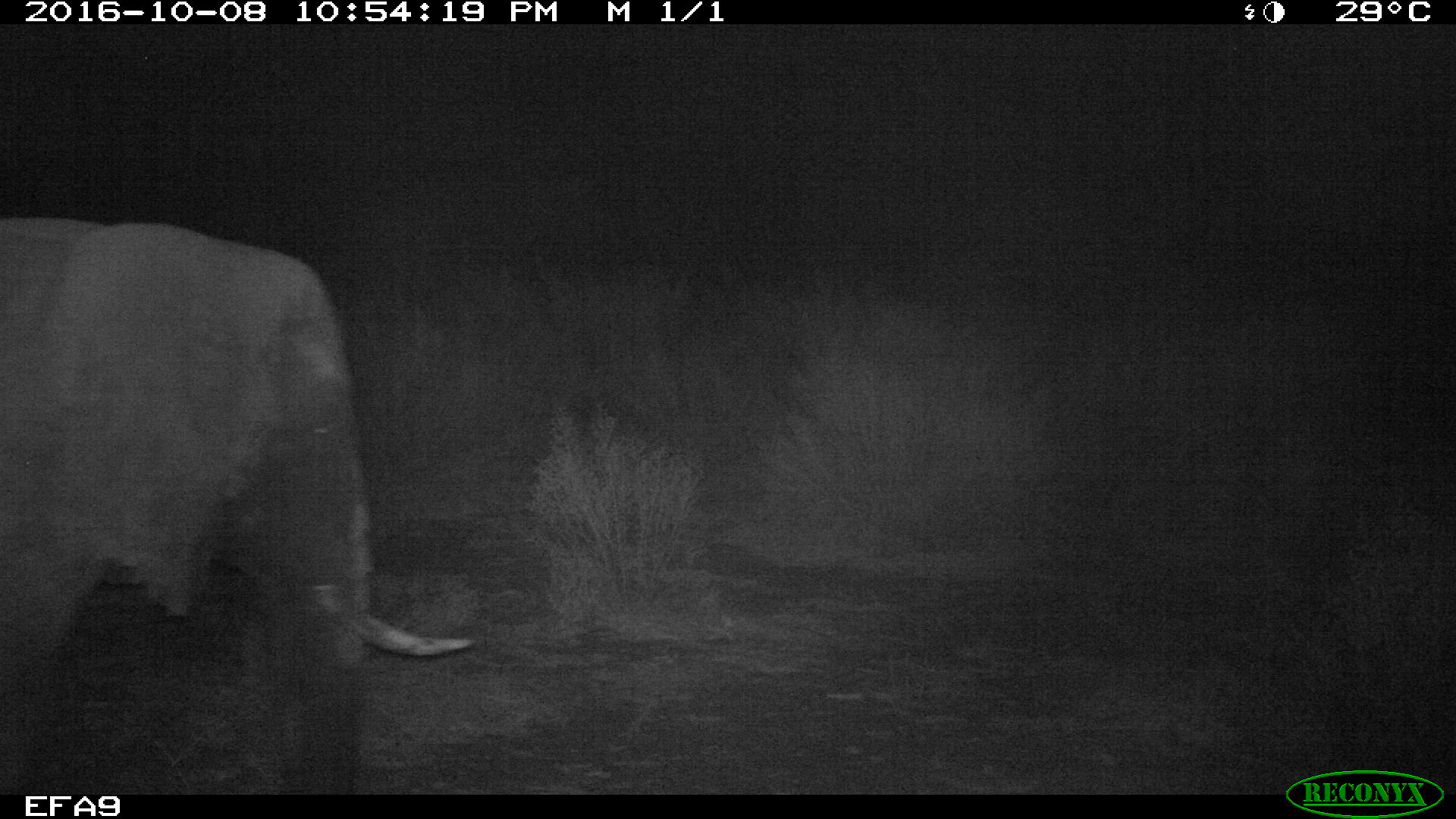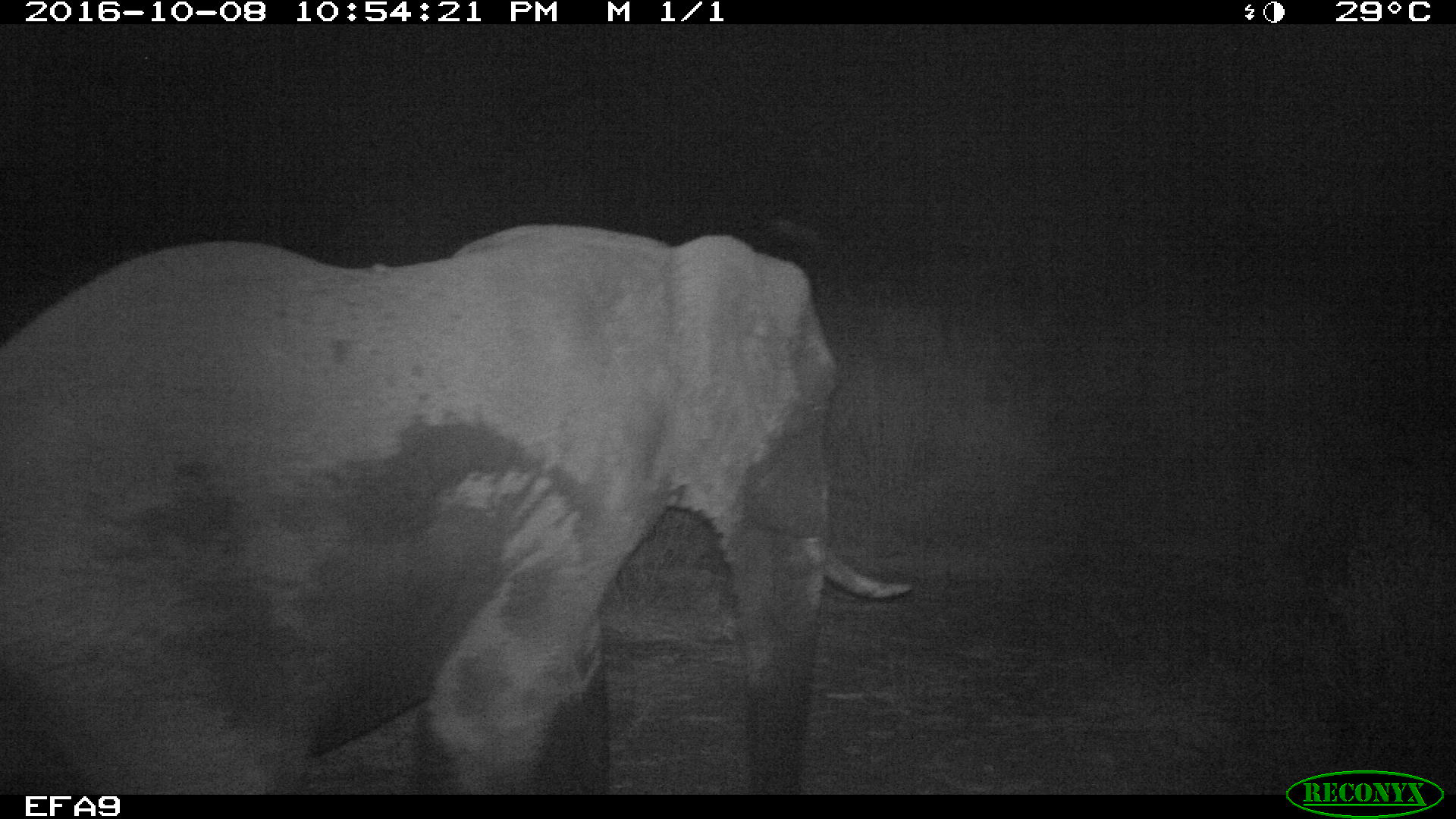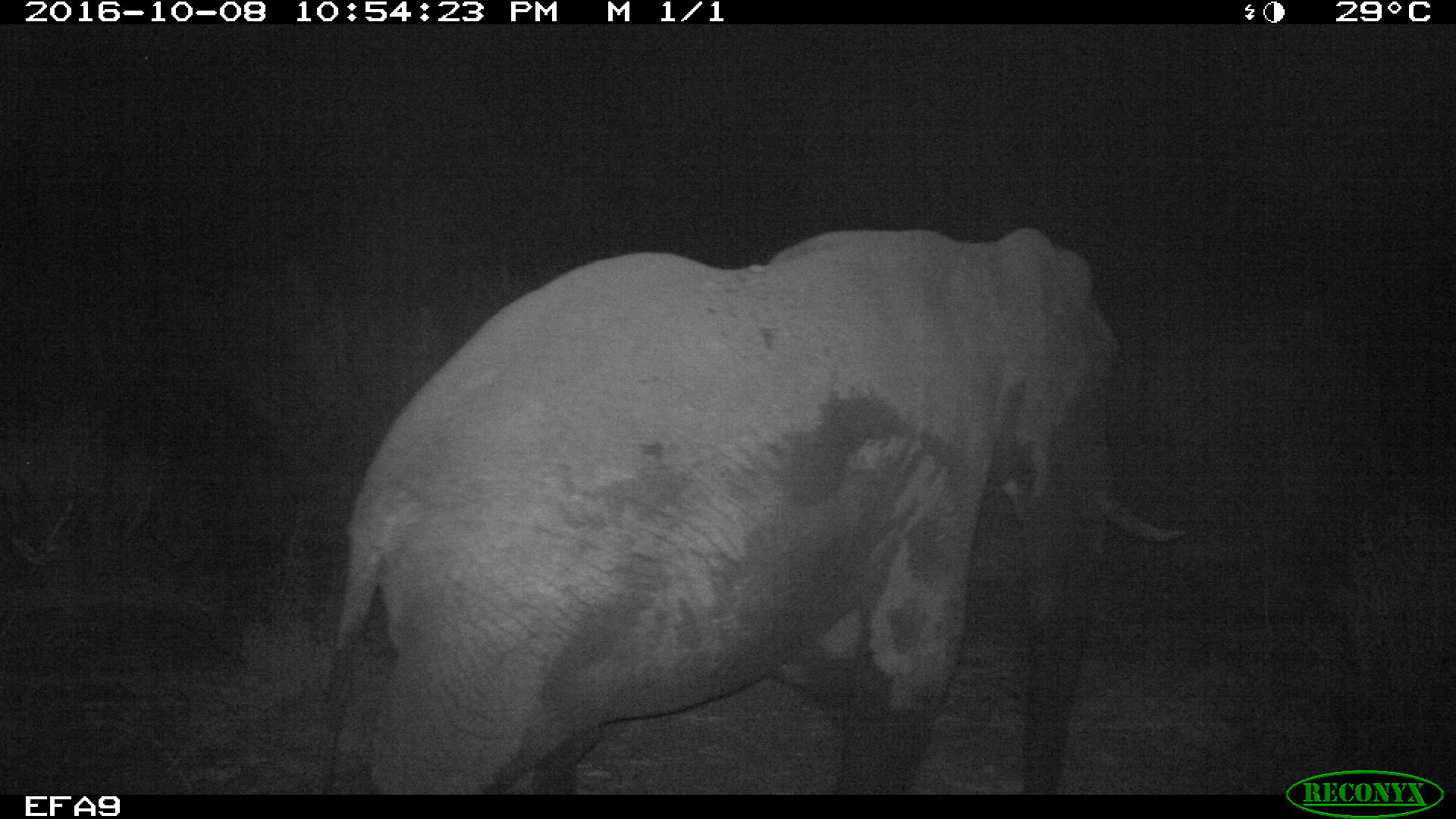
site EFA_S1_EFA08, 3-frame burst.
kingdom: Animalia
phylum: Chordata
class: Mammalia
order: Proboscidea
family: Elephantidae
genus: Loxodonta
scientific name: Loxodonta africana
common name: african bush elephant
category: elephant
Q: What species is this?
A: Elephant (african bush elephant) (Loxodonta africana).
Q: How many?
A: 1.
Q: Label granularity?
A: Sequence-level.